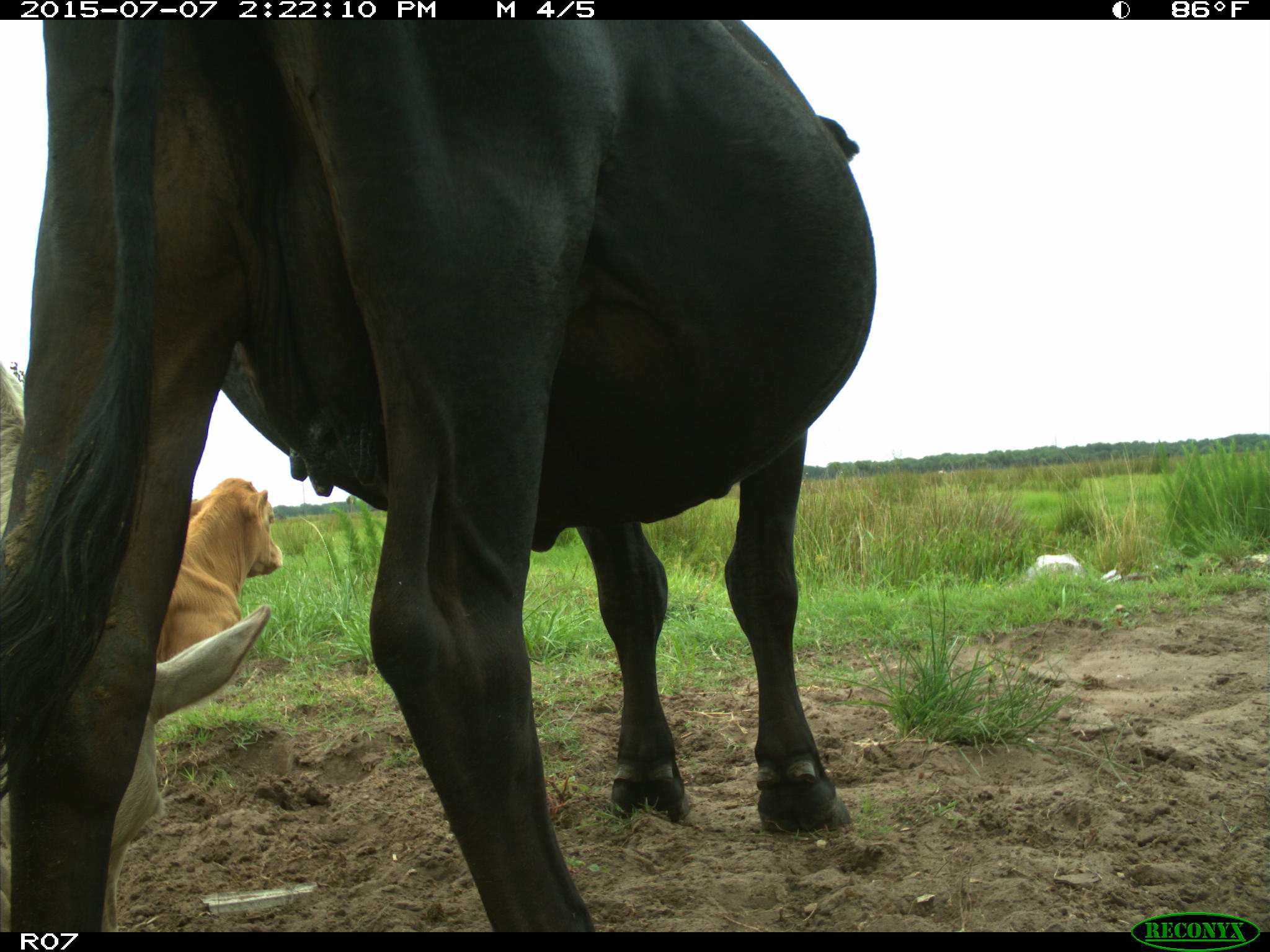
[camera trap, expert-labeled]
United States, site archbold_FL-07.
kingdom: Animalia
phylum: Chordata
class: Mammalia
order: Artiodactyla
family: Bovidae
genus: Bos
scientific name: Bos taurus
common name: domestic cow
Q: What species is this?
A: Bos taurus (domestic cow).